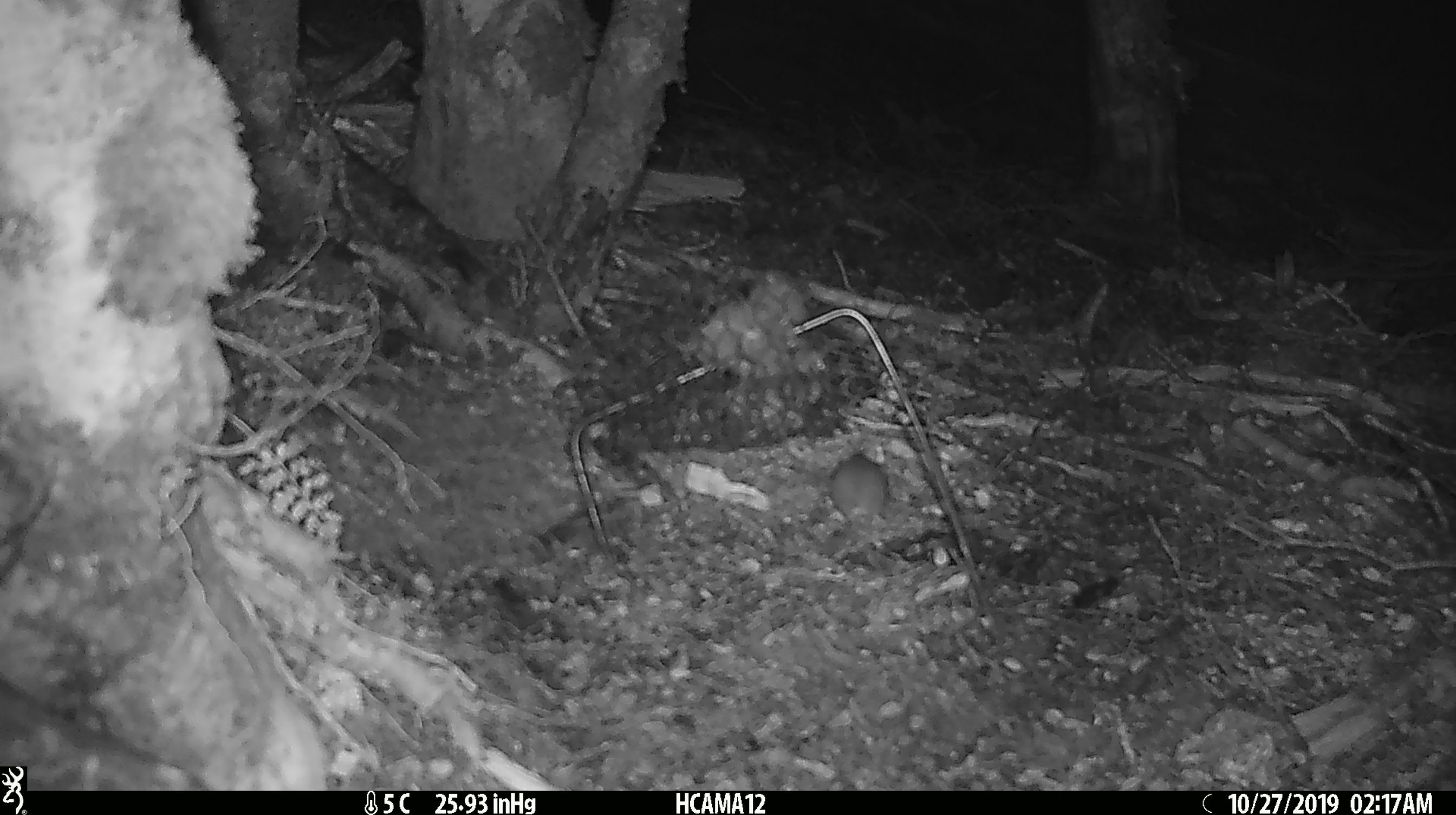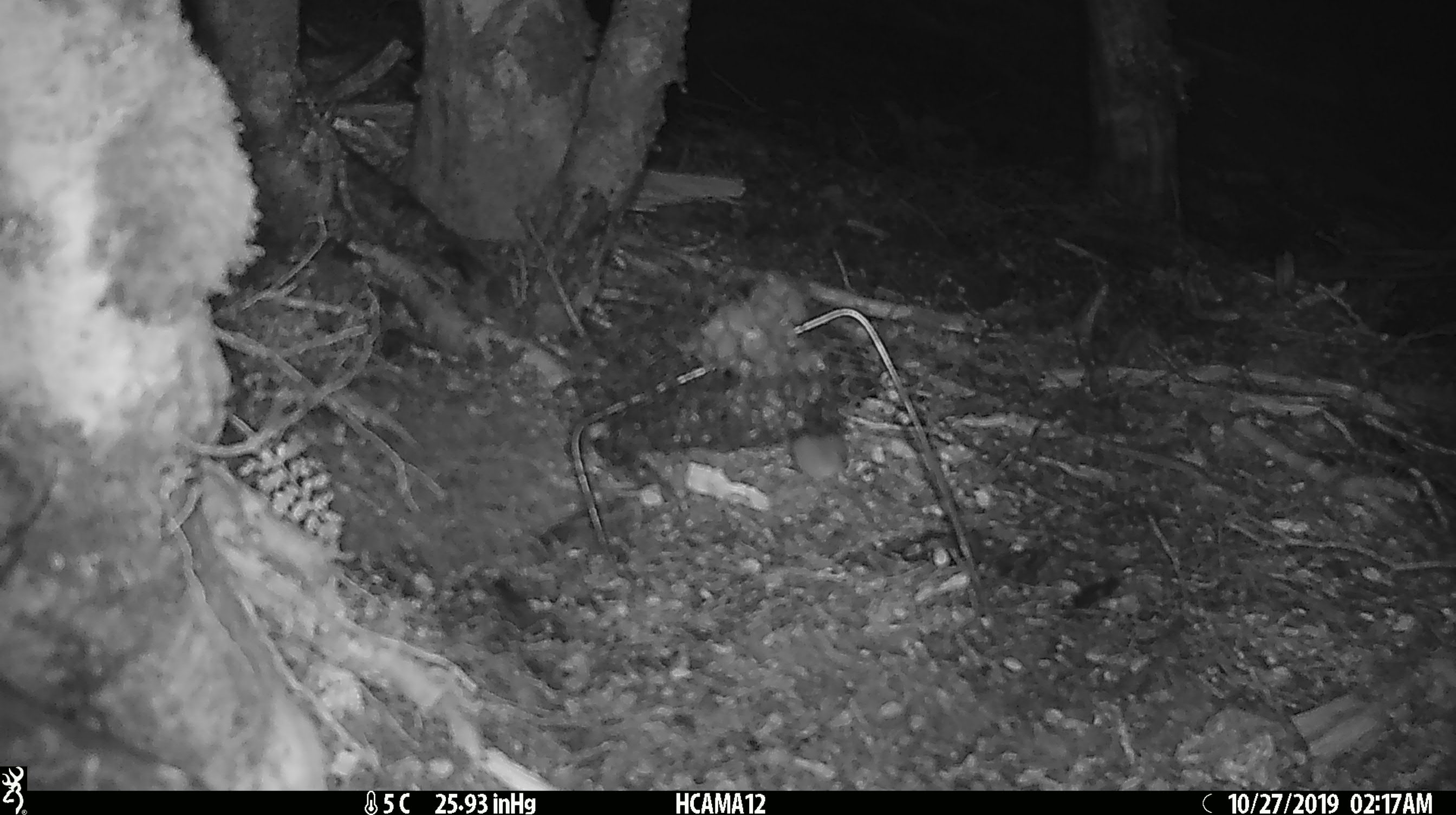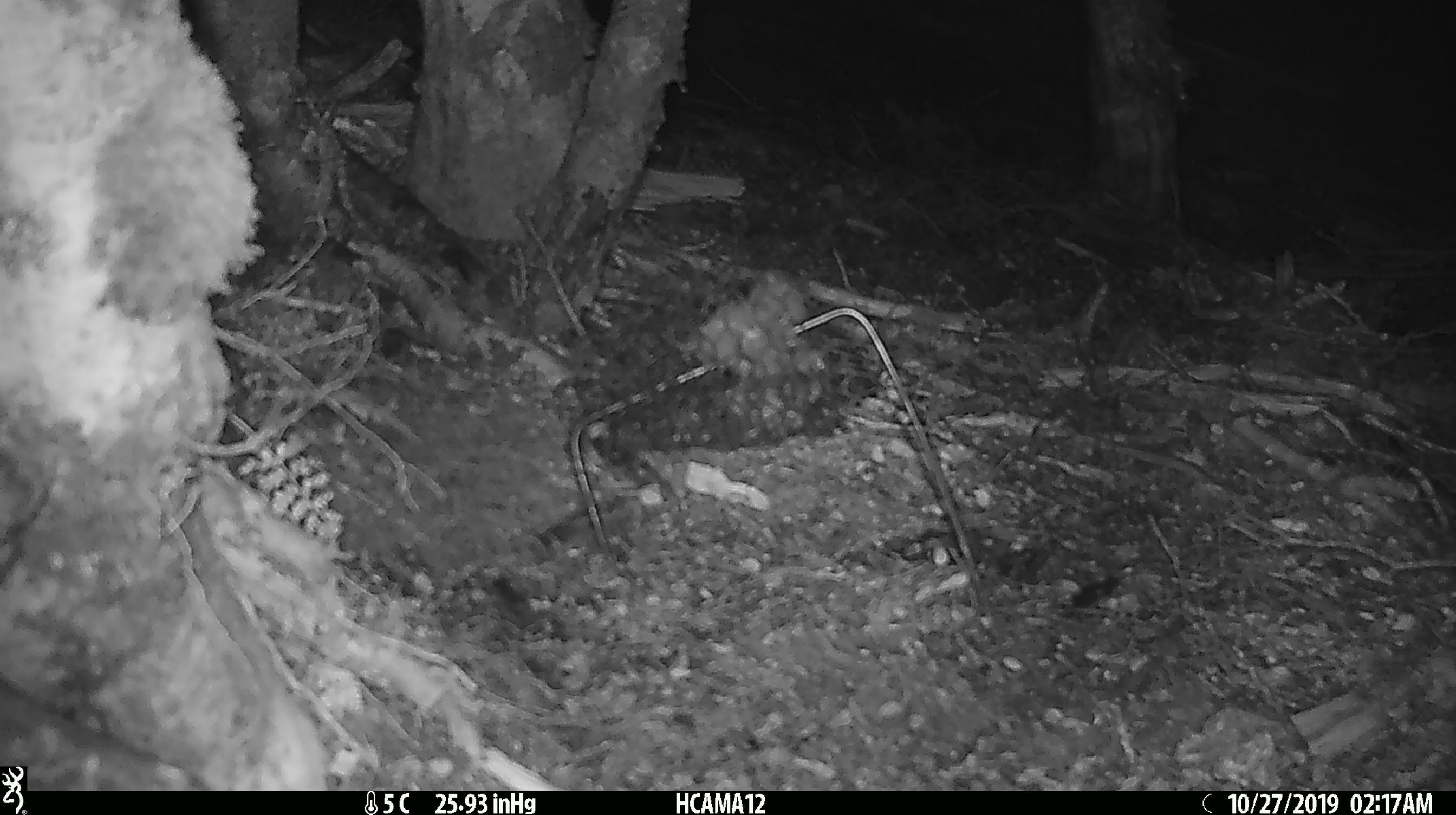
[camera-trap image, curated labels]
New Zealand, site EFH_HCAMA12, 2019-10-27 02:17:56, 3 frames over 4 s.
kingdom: Animalia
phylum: Chordata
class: Mammalia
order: Rodentia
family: Muridae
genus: Mus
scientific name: Mus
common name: mouse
Mouse (Mus).